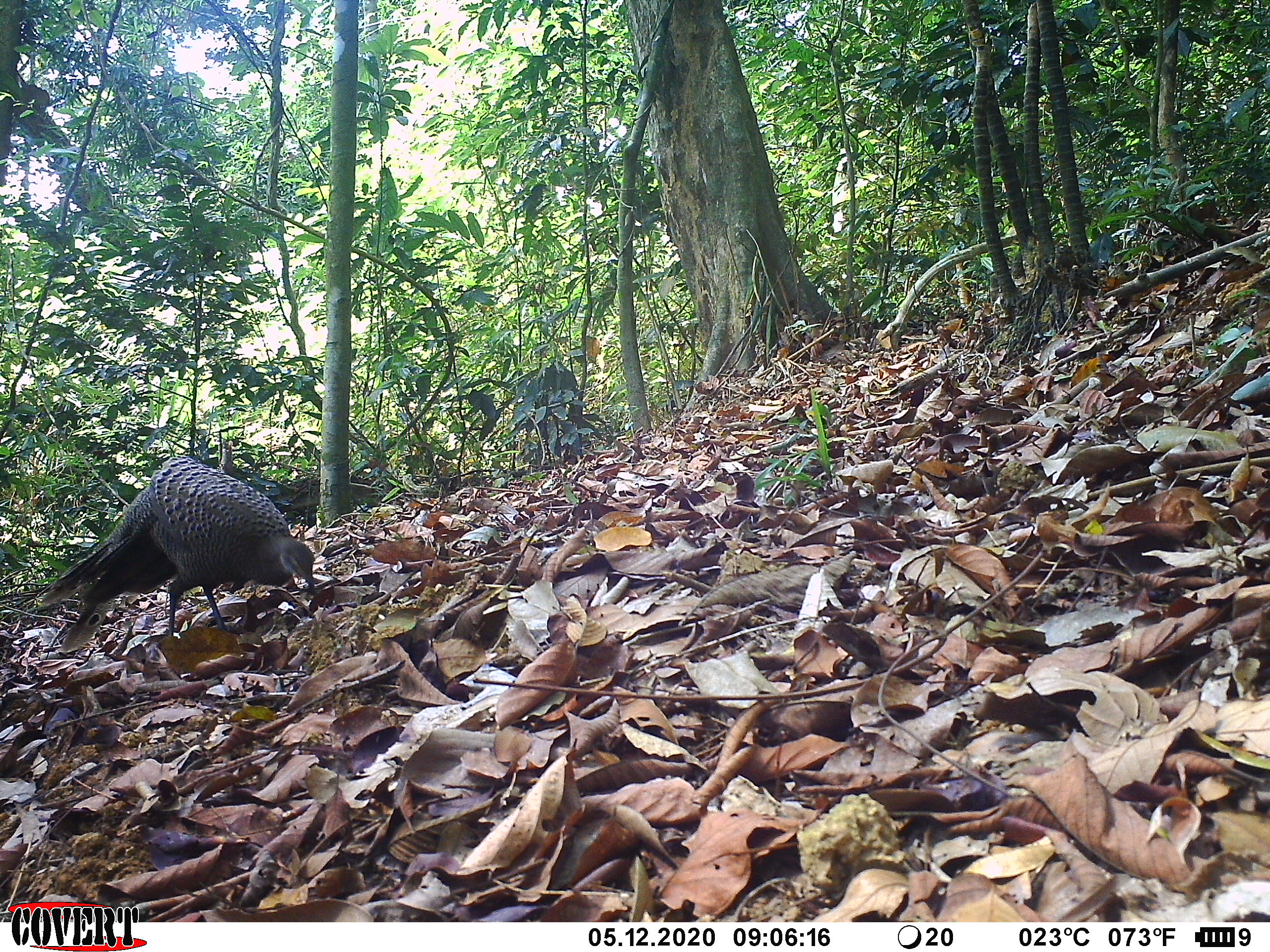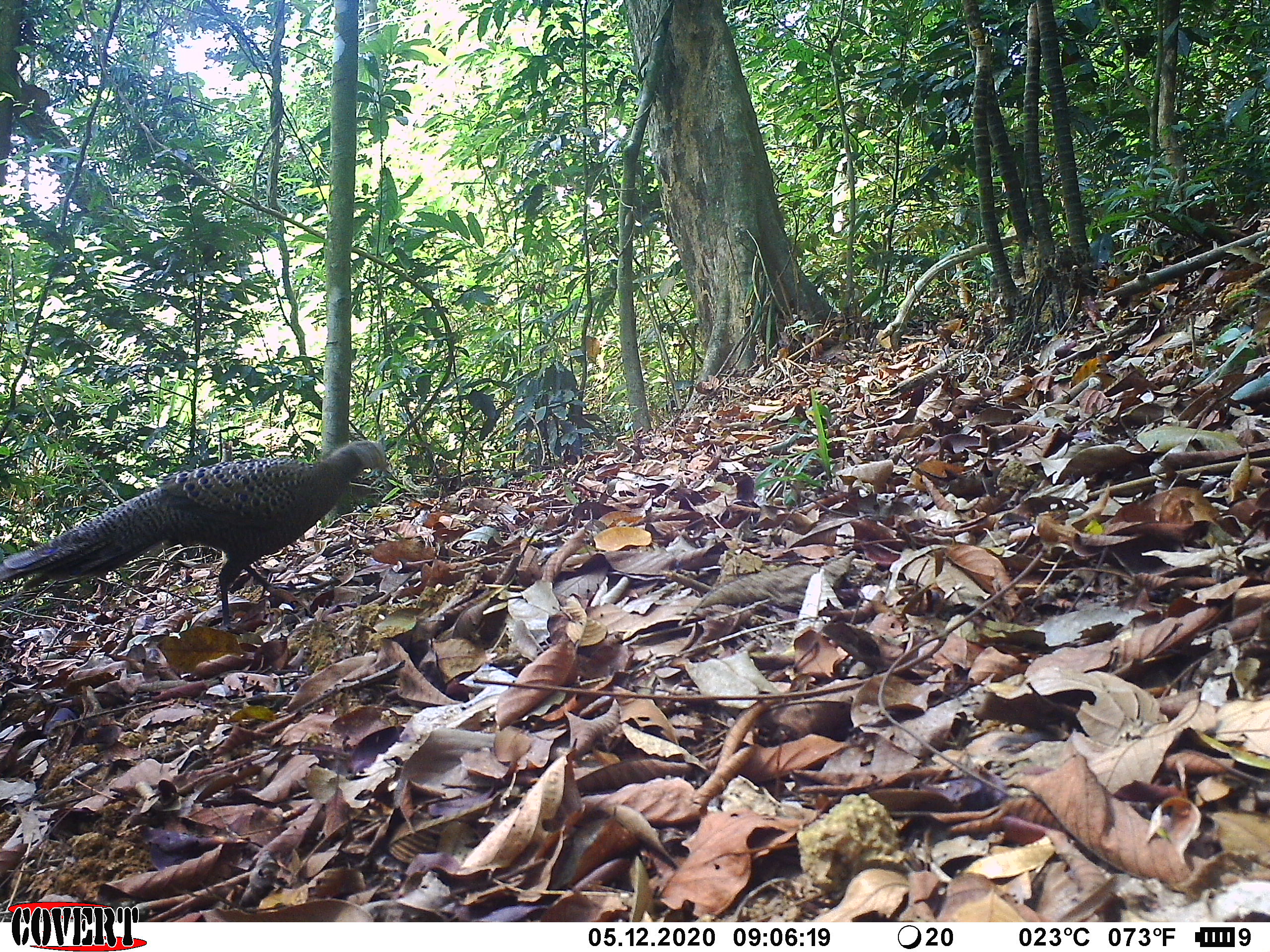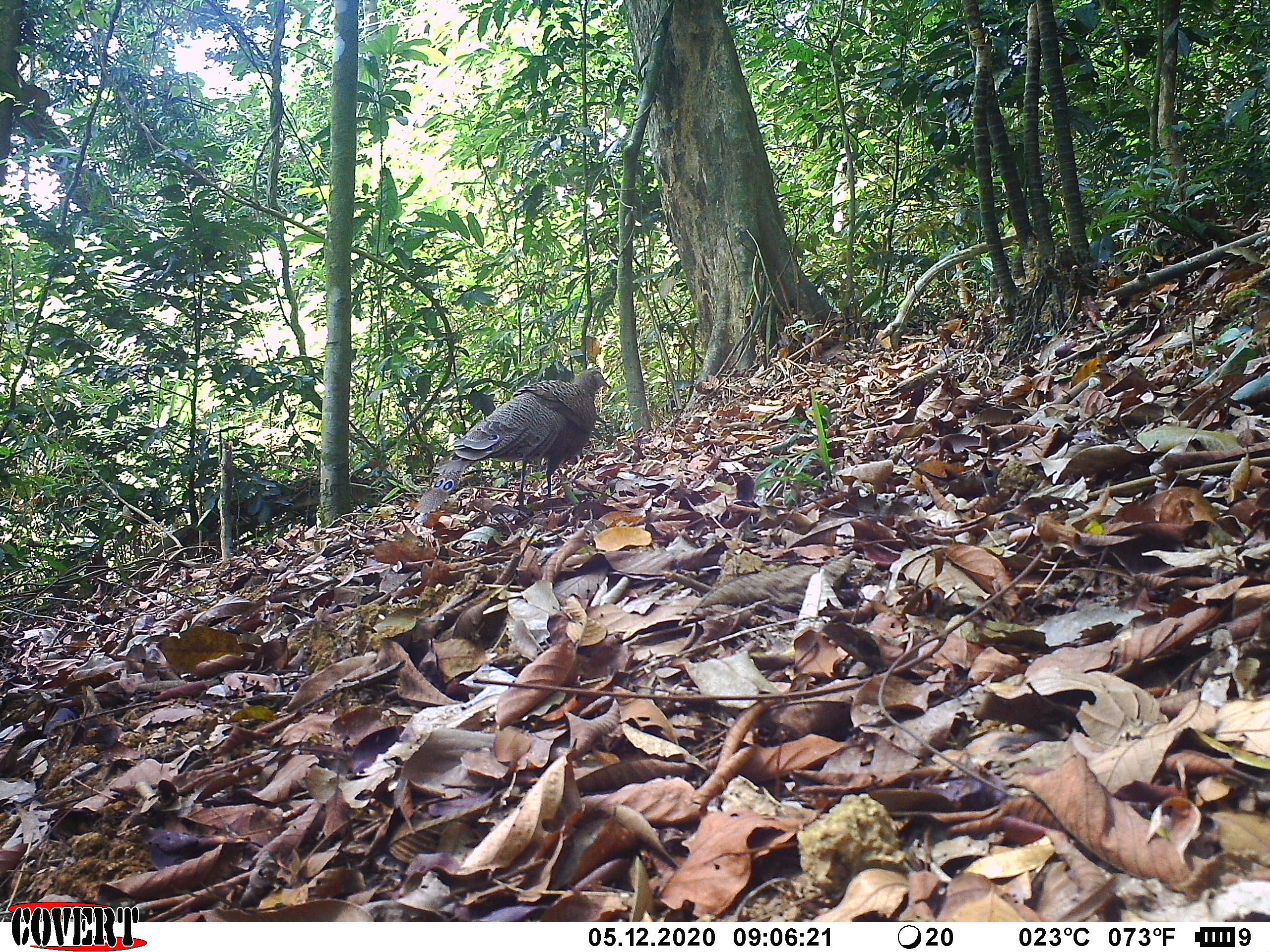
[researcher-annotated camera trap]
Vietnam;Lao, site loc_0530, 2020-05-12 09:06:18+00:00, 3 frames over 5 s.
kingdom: Animalia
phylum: Chordata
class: Aves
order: Galliformes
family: Phasianidae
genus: Polyplectron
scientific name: Polyplectron bicalcaratum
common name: gray peacock-pheasant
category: grey peacock pheasant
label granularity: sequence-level